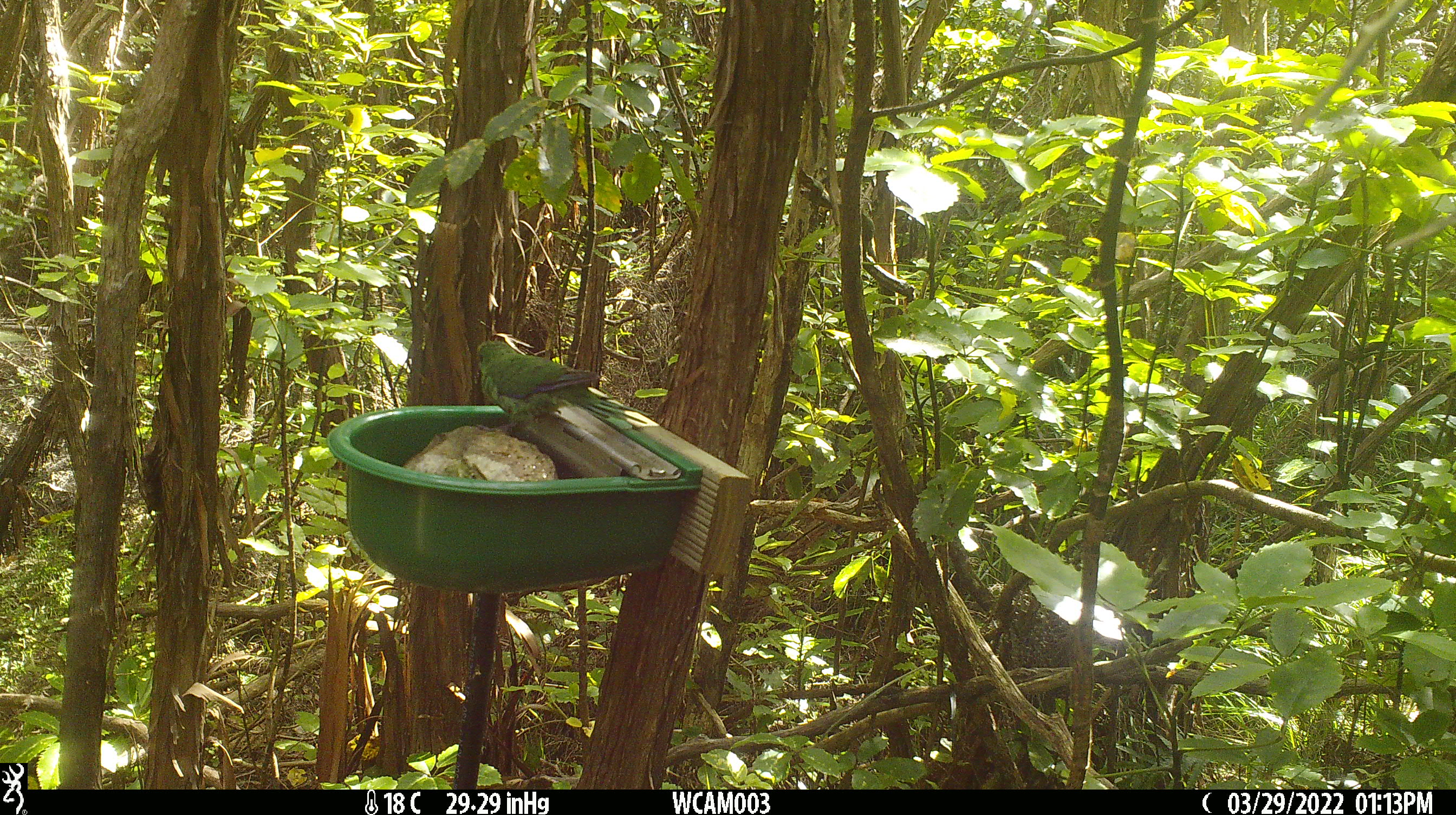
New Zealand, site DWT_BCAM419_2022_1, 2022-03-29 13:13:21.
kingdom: Animalia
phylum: Chordata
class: Aves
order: Psittaciformes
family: Psittaculidae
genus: Cyanoramphus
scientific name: Cyanoramphus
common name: parakeet